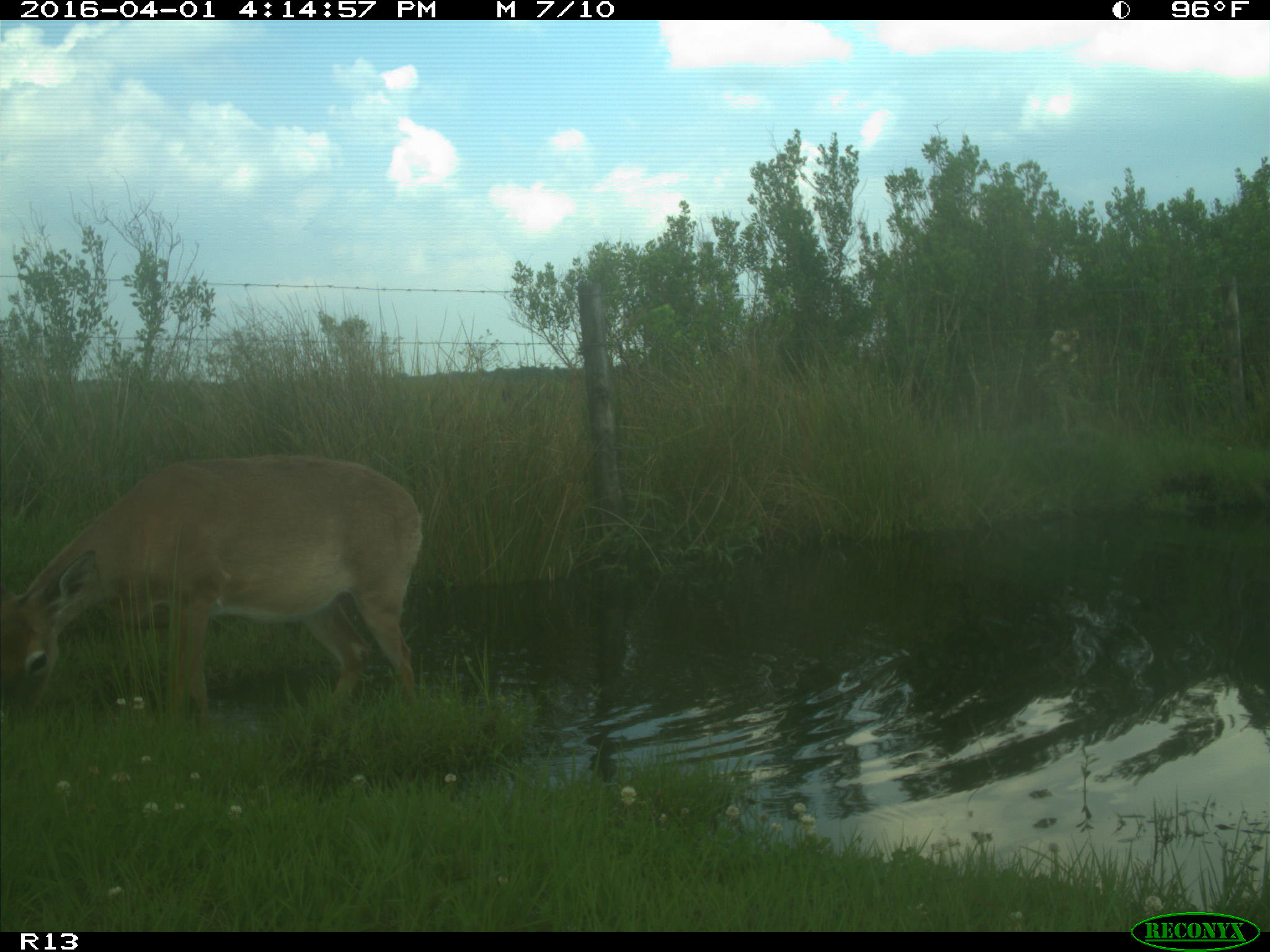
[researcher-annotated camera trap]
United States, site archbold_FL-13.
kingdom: Animalia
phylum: Chordata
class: Mammalia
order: Artiodactyla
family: Cervidae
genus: Odocoileus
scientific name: Odocoileus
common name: deer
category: unidentified deer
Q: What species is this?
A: Unidentified deer (deer) (Odocoileus).